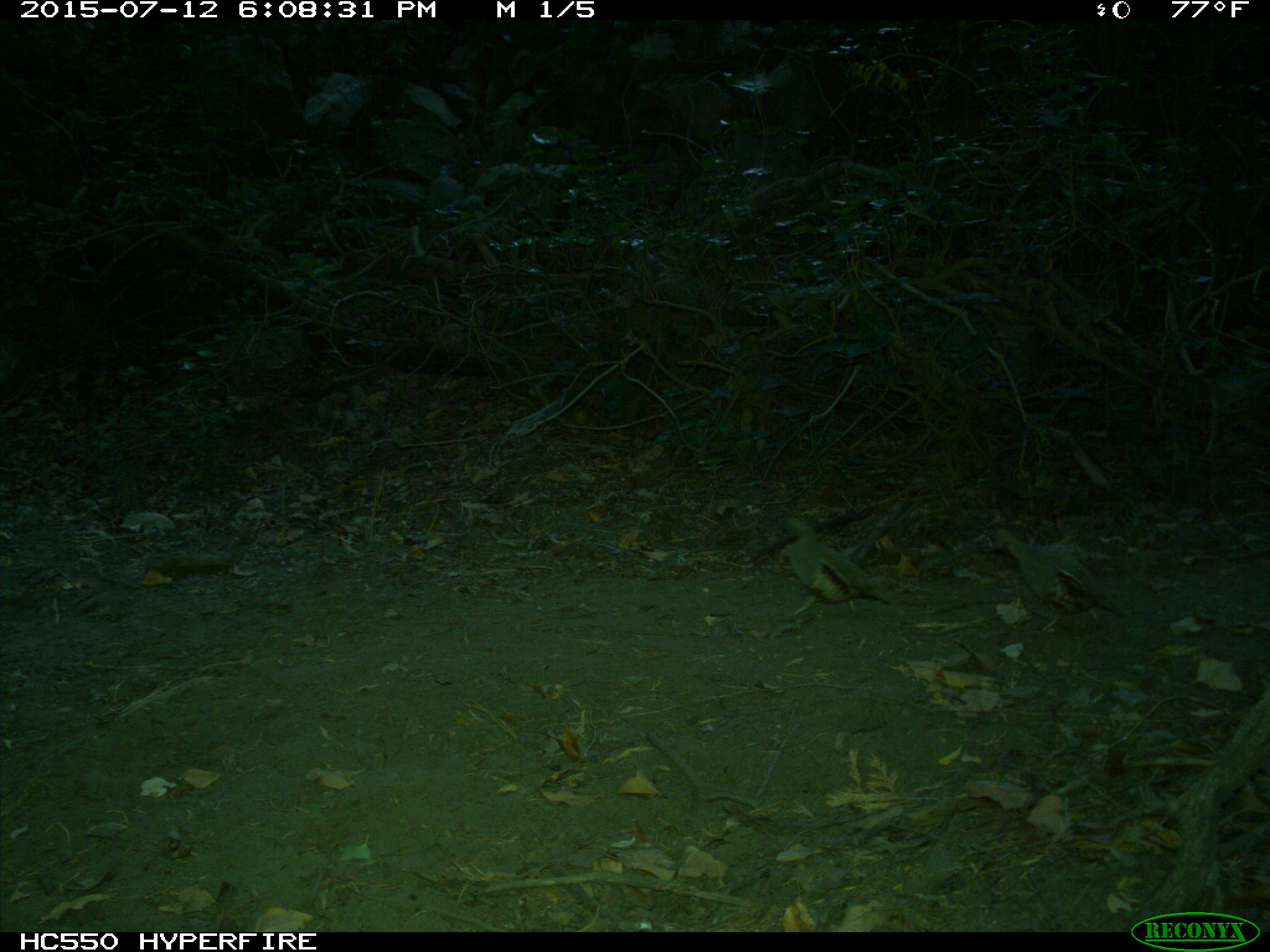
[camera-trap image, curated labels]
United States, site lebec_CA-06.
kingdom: Animalia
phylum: Chordata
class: Aves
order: Galliformes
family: Odontophoridae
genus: Callipepla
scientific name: Callipepla californica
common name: california quail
Callipepla californica (california quail).